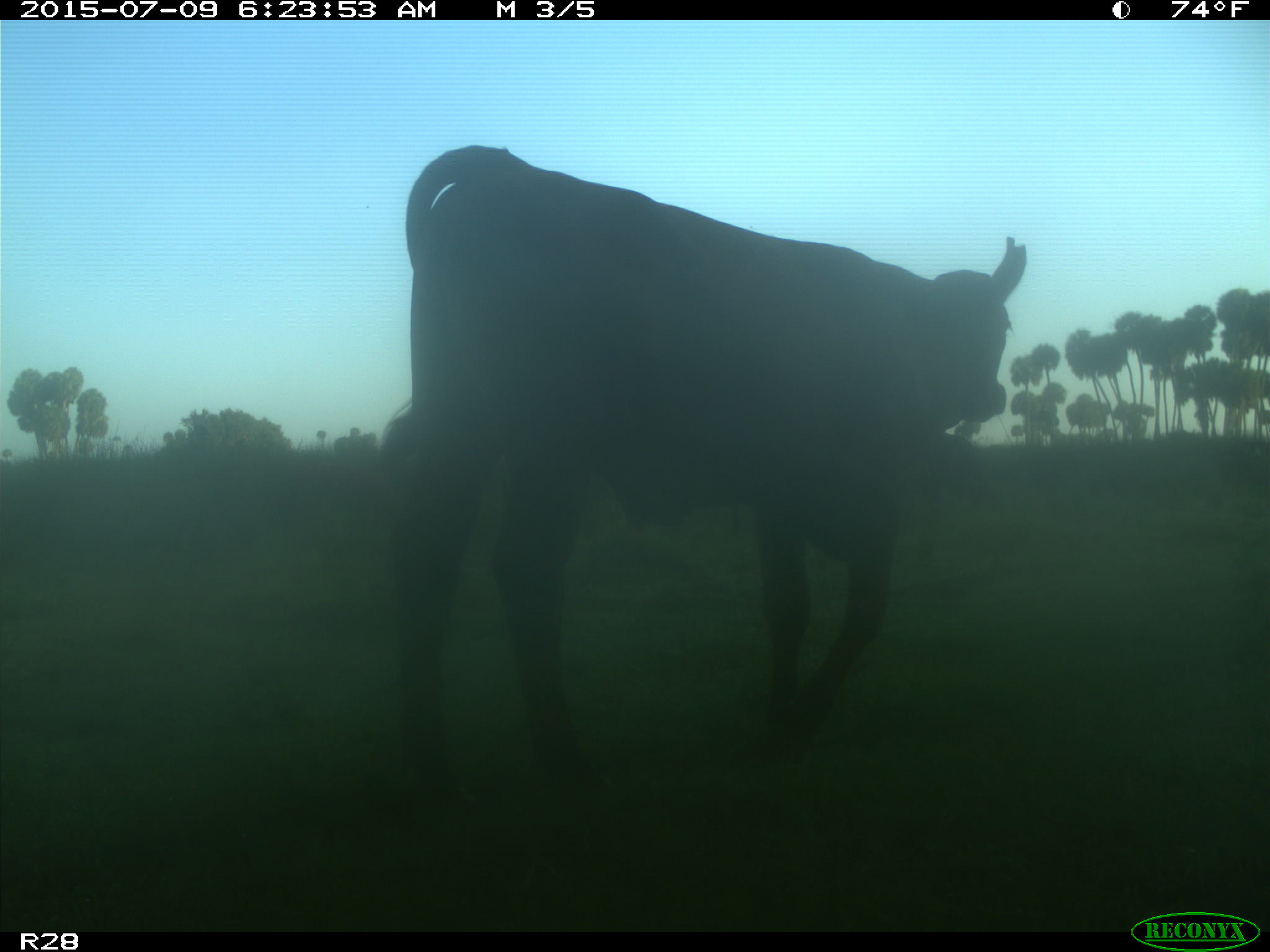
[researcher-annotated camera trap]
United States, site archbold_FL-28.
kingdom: Animalia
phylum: Chordata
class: Mammalia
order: Artiodactyla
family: Bovidae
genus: Bos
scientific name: Bos taurus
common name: domestic cow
Bos taurus (domestic cow).